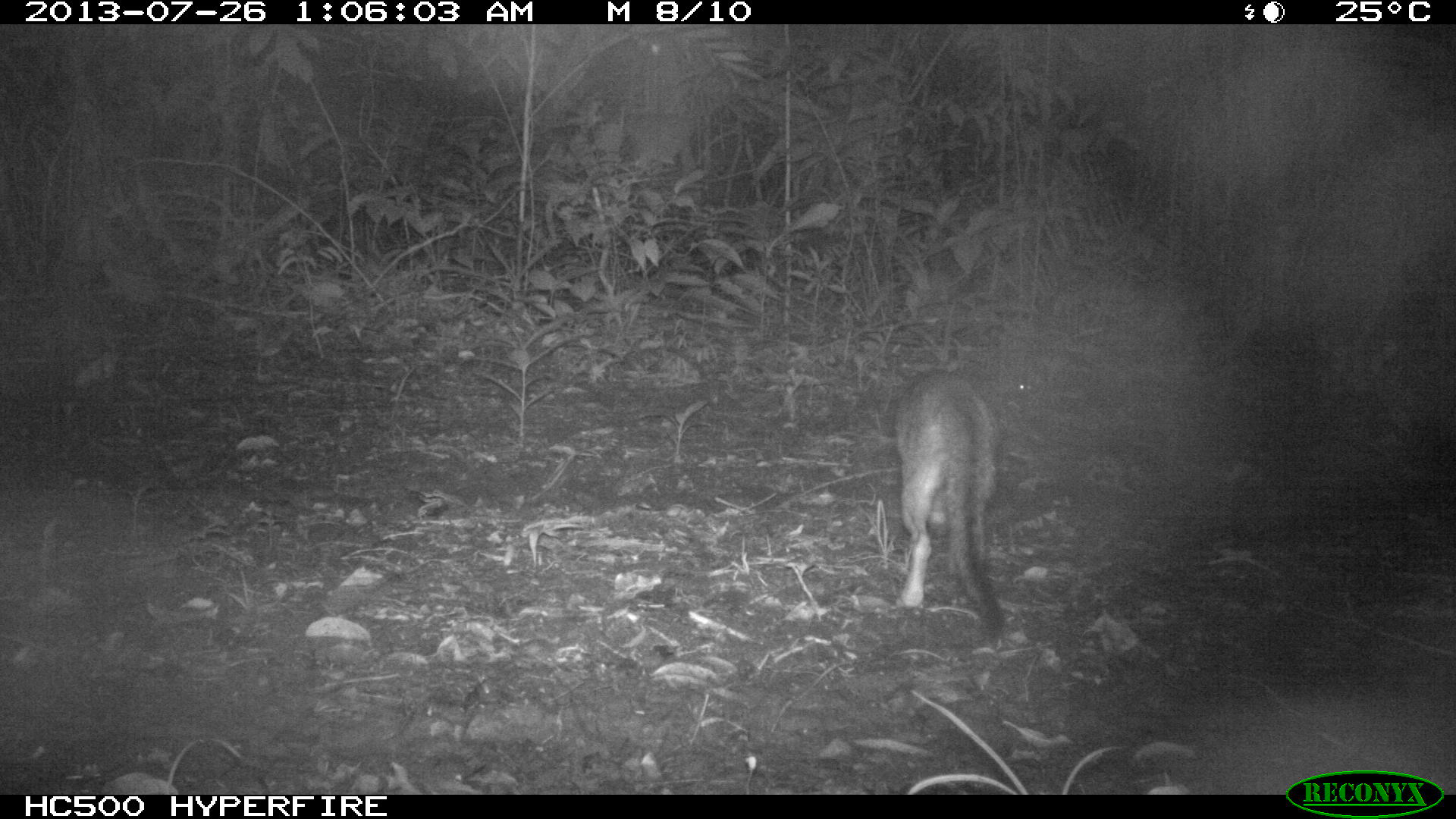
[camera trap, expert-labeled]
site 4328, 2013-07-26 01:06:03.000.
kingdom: Animalia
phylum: Chordata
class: Mammalia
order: Carnivora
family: Canidae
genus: Urocyon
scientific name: Urocyon cinereoargenteus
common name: gray fox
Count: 1.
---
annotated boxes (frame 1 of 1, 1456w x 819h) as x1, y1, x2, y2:
urocyon cinereoargenteus: 889, 369, 1004, 634